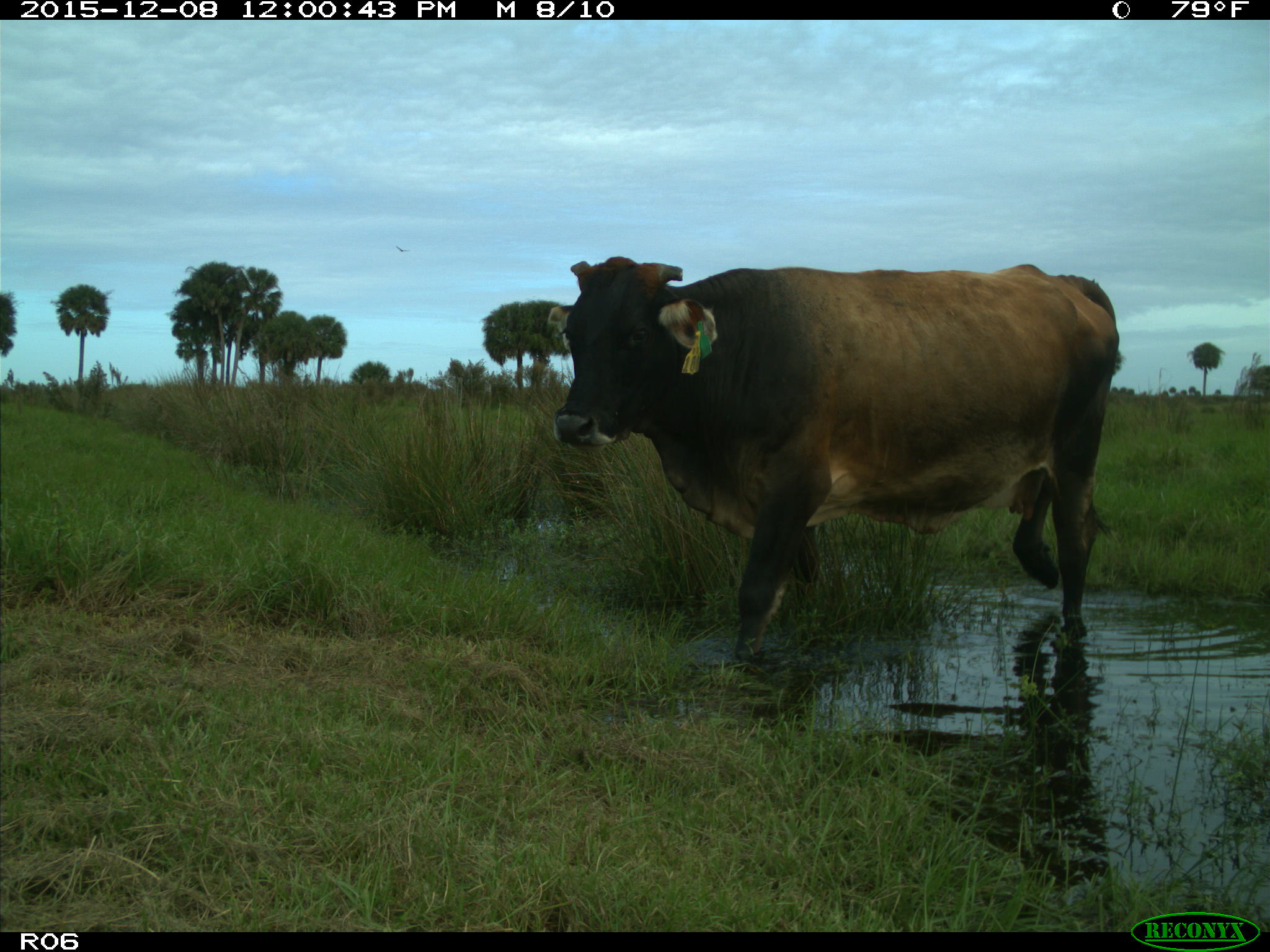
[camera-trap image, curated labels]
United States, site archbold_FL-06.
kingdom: Animalia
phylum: Chordata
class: Mammalia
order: Artiodactyla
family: Bovidae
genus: Bos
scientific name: Bos taurus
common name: domestic cow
Bos taurus (domestic cow).